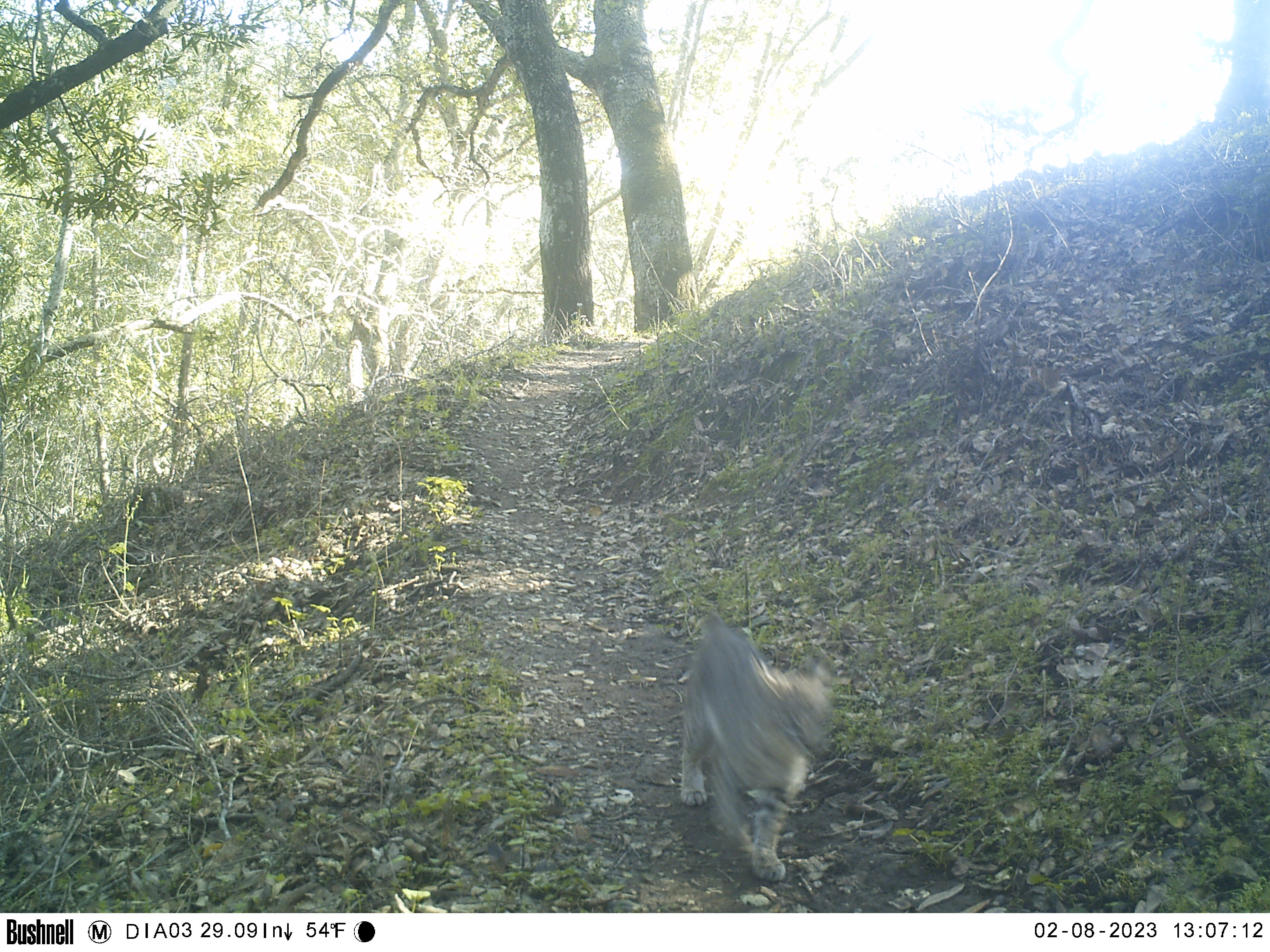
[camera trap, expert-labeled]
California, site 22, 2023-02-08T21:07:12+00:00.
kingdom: Animalia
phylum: Chordata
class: Mammalia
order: Carnivora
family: Felidae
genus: Lynx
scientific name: Lynx rufus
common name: bobcat